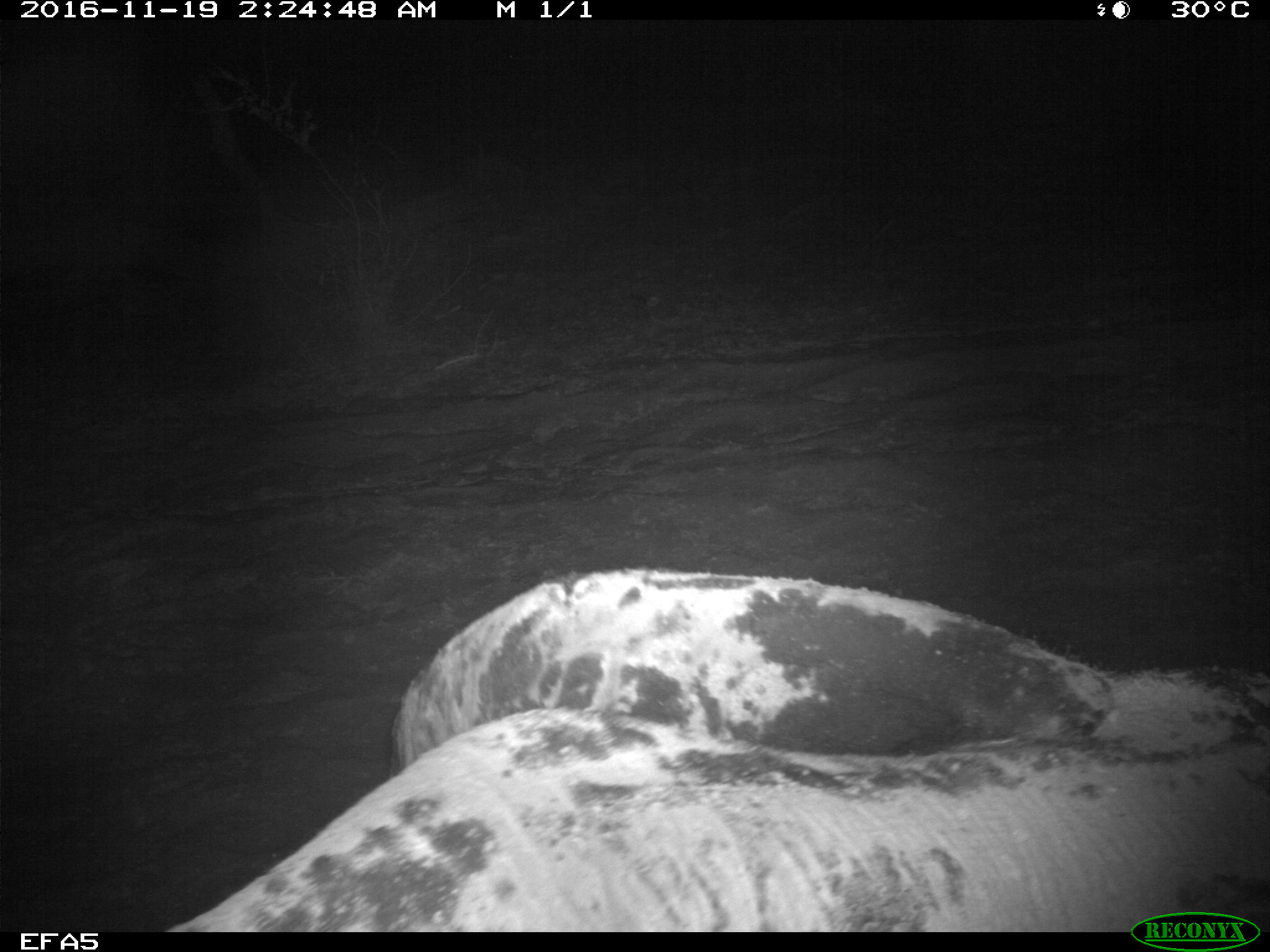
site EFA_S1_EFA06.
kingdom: Animalia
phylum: Chordata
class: Mammalia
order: Proboscidea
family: Elephantidae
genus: Loxodonta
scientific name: Loxodonta africana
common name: african bush elephant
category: elephant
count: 1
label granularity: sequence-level